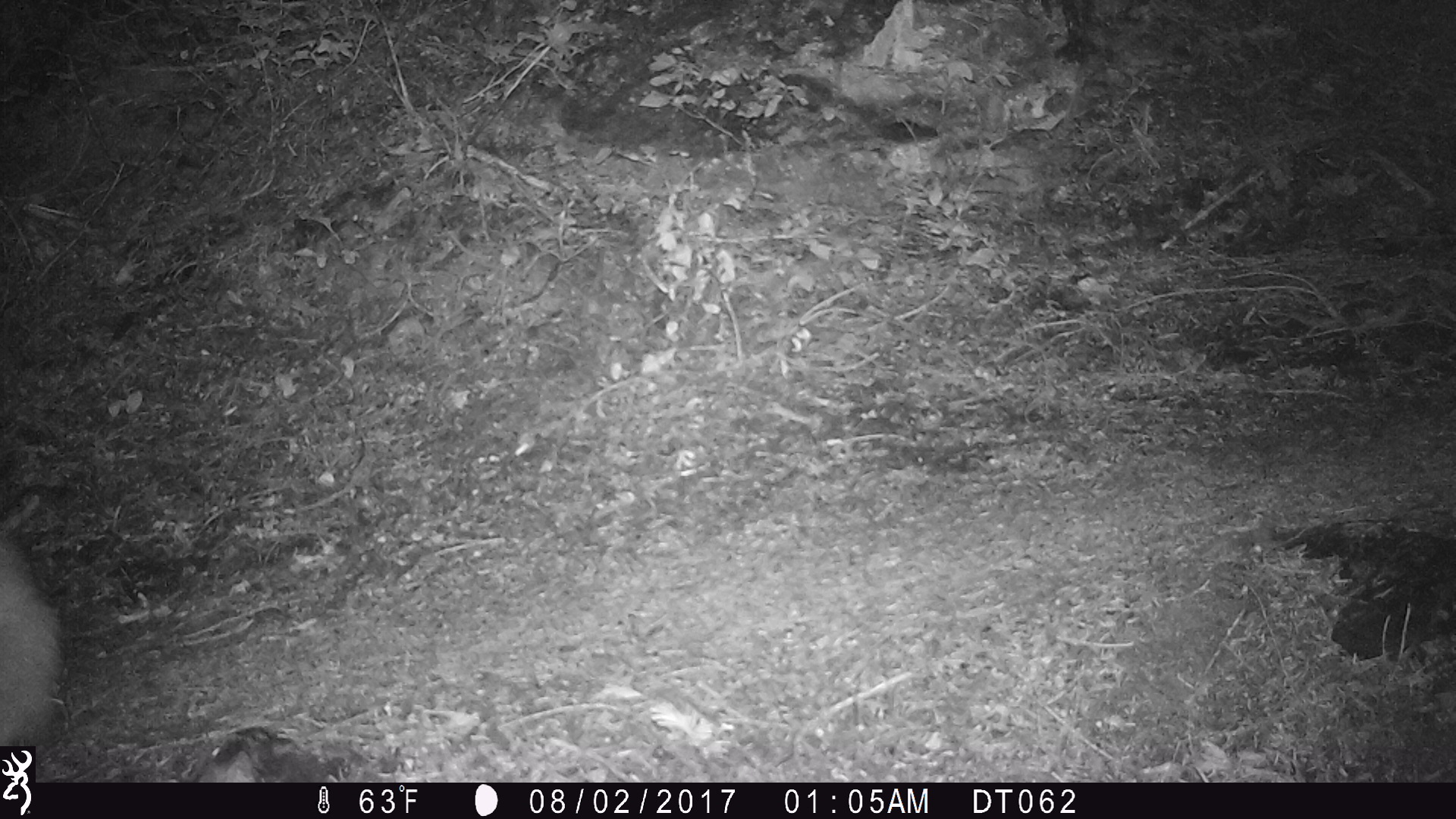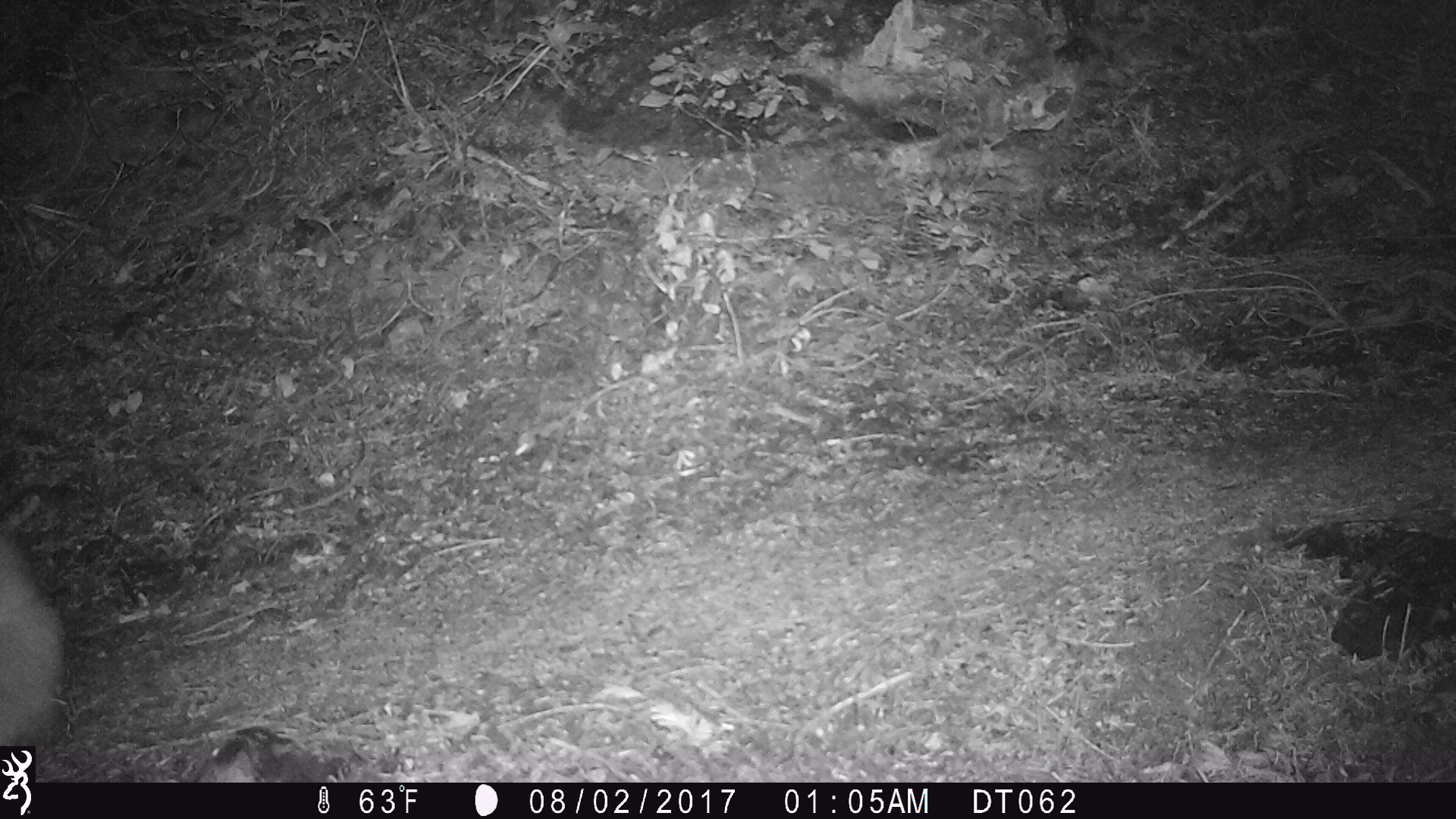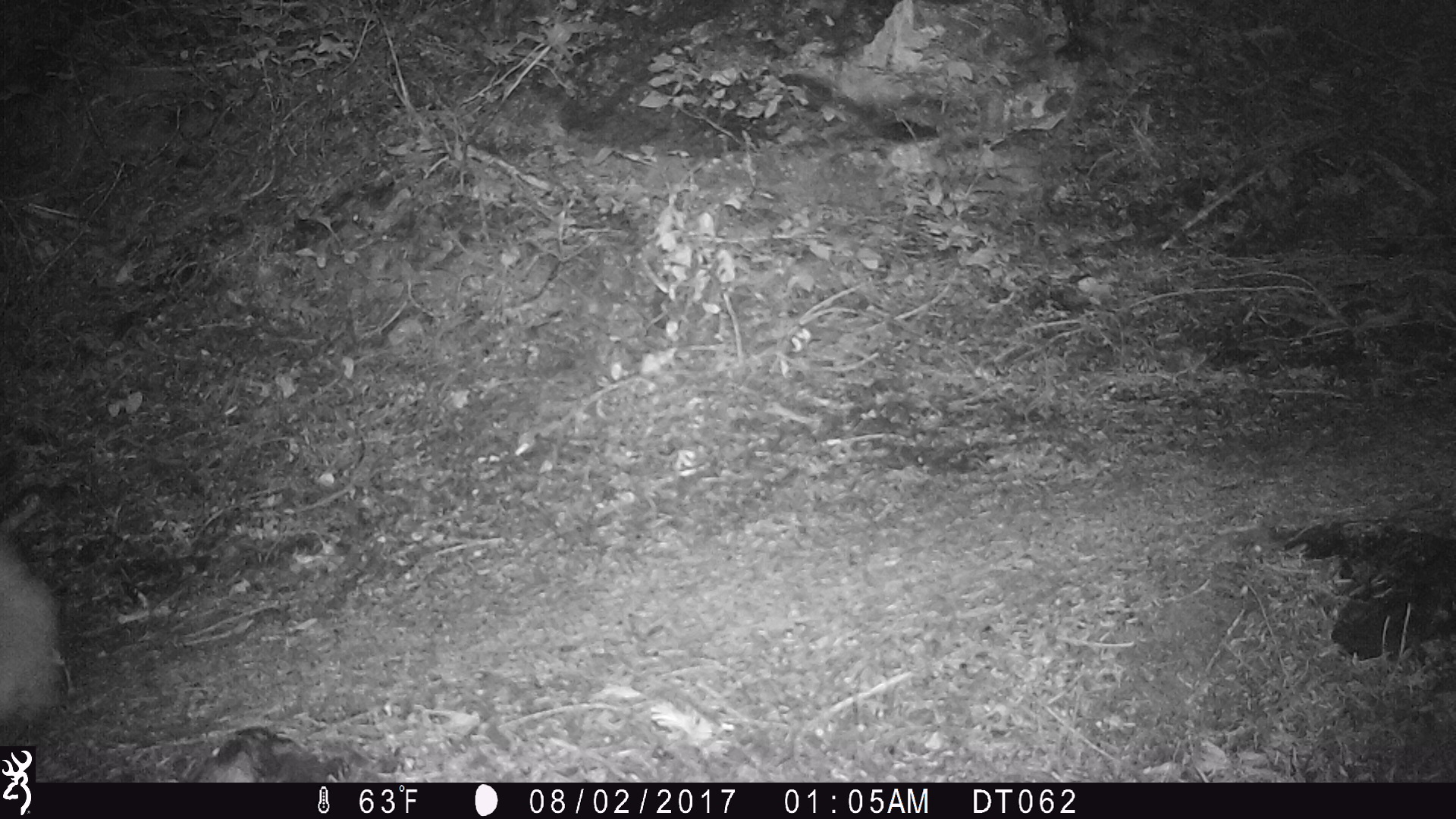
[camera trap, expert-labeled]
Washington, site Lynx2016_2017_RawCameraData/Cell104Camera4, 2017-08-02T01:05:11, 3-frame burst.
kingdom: Animalia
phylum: Chordata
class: Mammalia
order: Artiodactyla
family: Bovidae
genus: Oreamnos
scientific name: Oreamnos americanus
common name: mountain goat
Oreamnos americanus (mountain goat). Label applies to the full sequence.